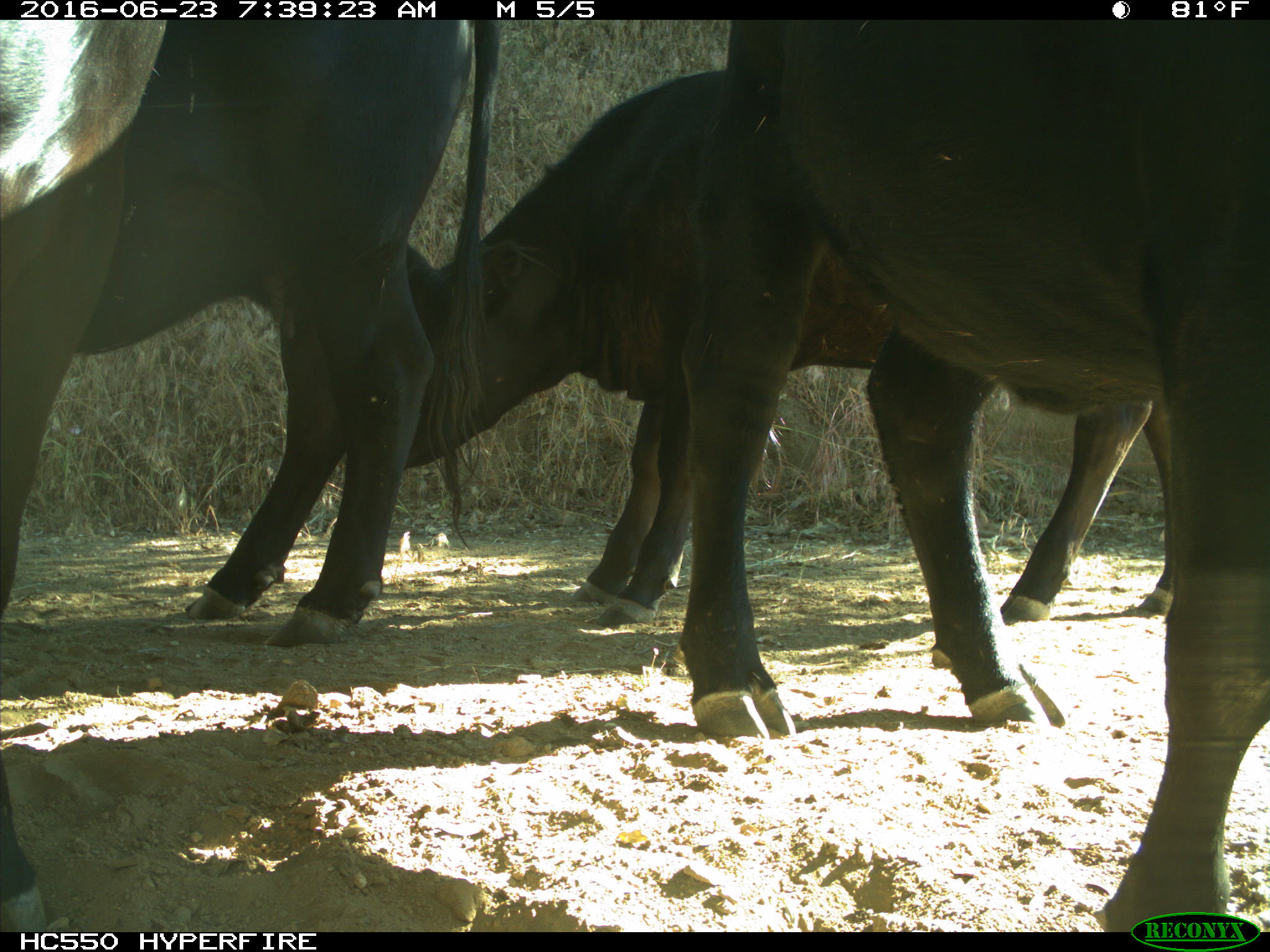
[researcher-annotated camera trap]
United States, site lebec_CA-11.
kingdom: Animalia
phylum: Chordata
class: Mammalia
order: Artiodactyla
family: Bovidae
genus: Bos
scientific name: Bos taurus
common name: domestic cow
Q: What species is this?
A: Bos taurus (domestic cow).